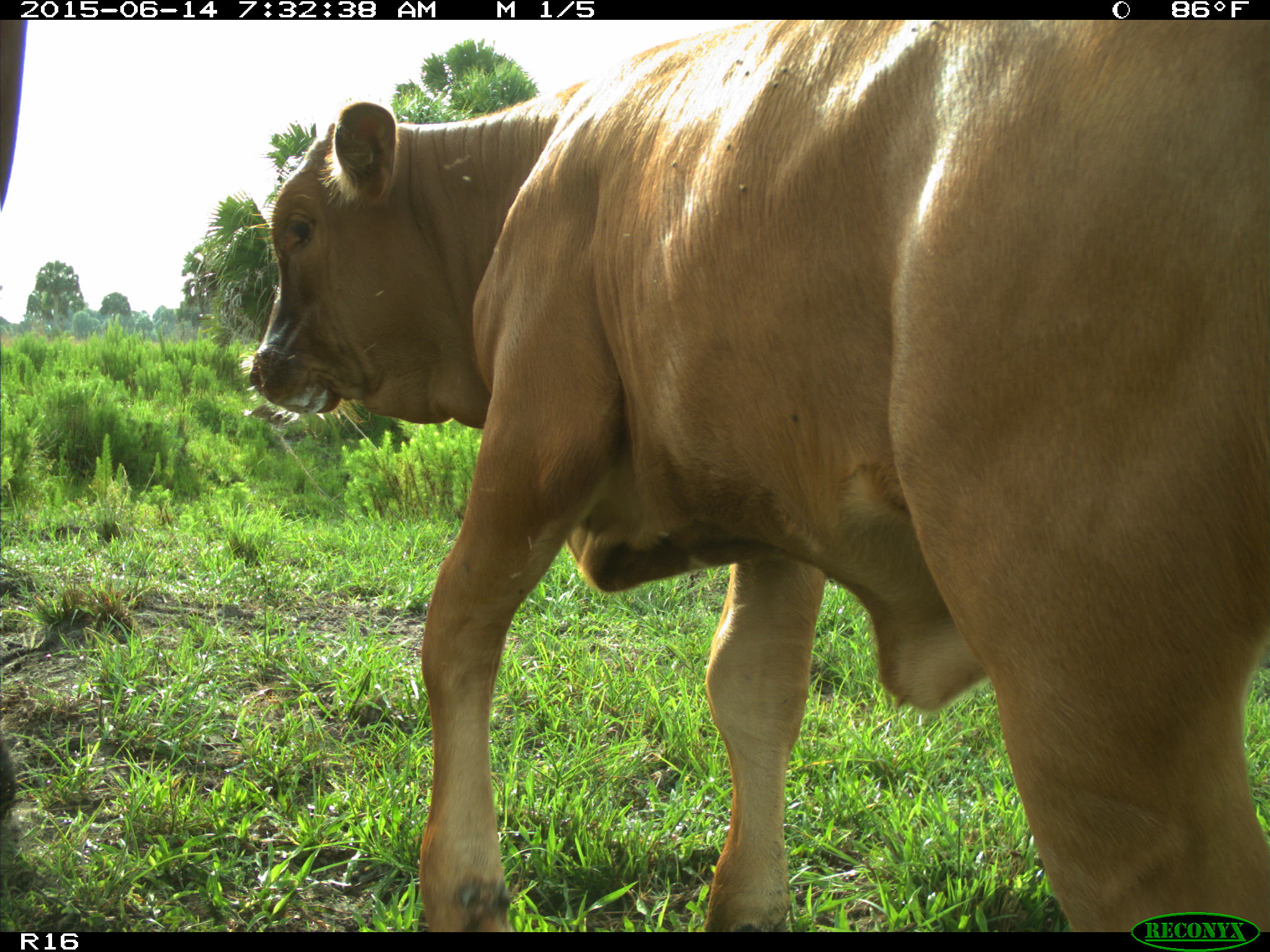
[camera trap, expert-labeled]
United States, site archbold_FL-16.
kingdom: Animalia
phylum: Chordata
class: Mammalia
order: Artiodactyla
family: Bovidae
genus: Bos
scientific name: Bos taurus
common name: domestic cow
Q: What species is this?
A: Bos taurus (domestic cow).